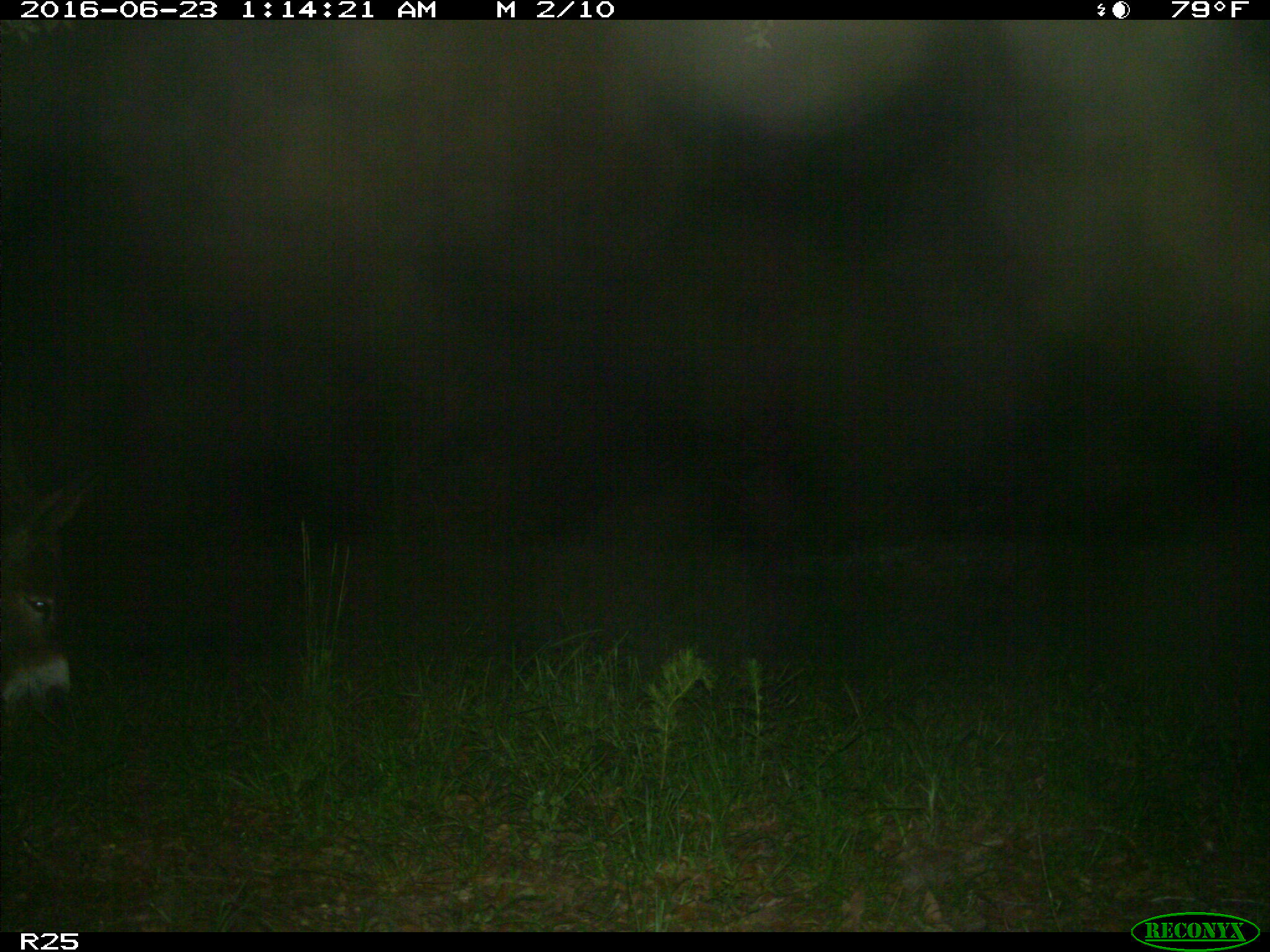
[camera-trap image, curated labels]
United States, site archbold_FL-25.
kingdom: Animalia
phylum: Chordata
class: Mammalia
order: Artiodactyla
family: Bovidae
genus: Bos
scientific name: Bos taurus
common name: domestic cow